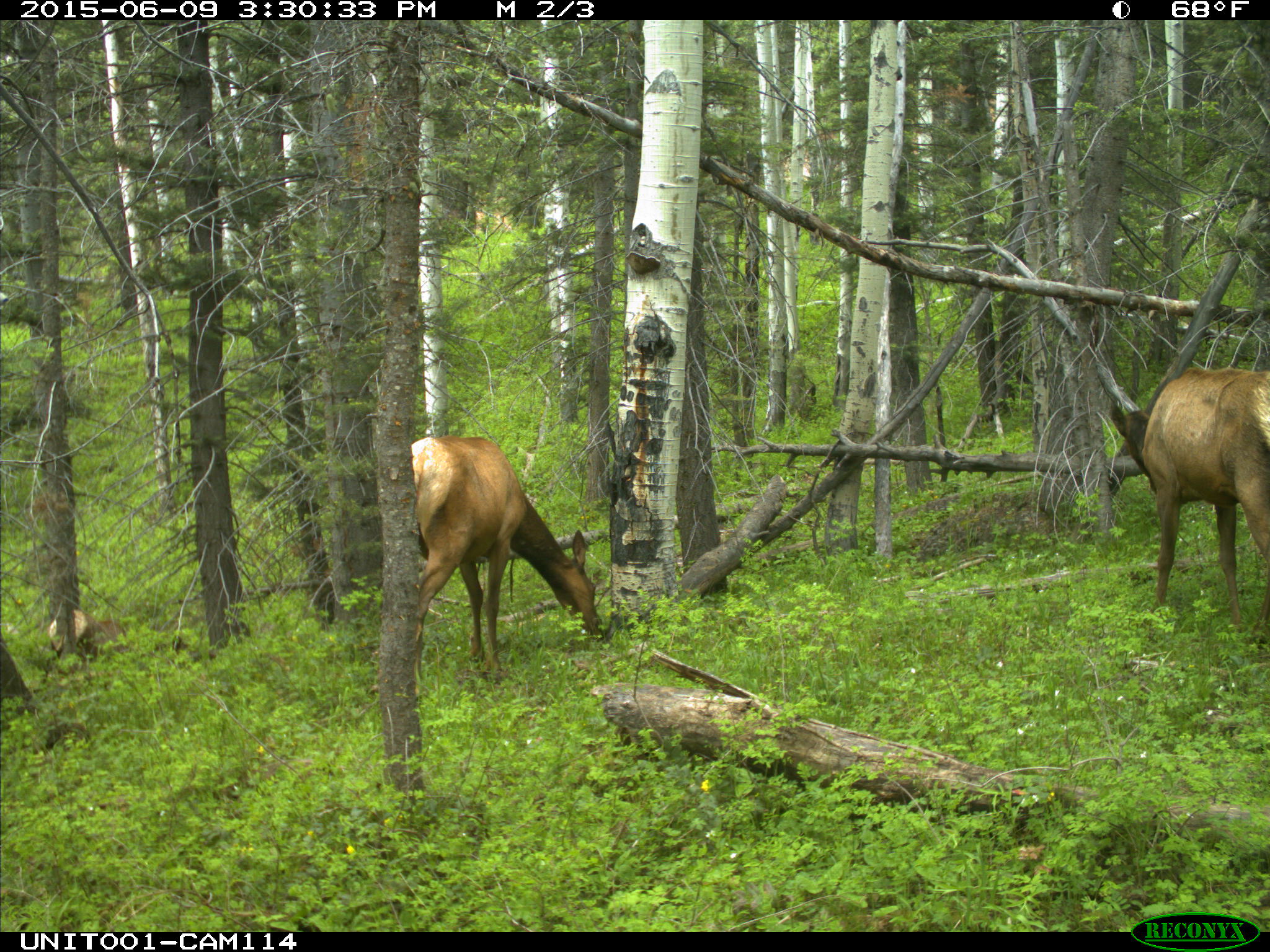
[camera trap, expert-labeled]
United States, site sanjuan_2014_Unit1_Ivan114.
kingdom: Animalia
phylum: Chordata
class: Mammalia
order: Artiodactyla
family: Cervidae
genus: Cervus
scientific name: Cervus elaphus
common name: red deer